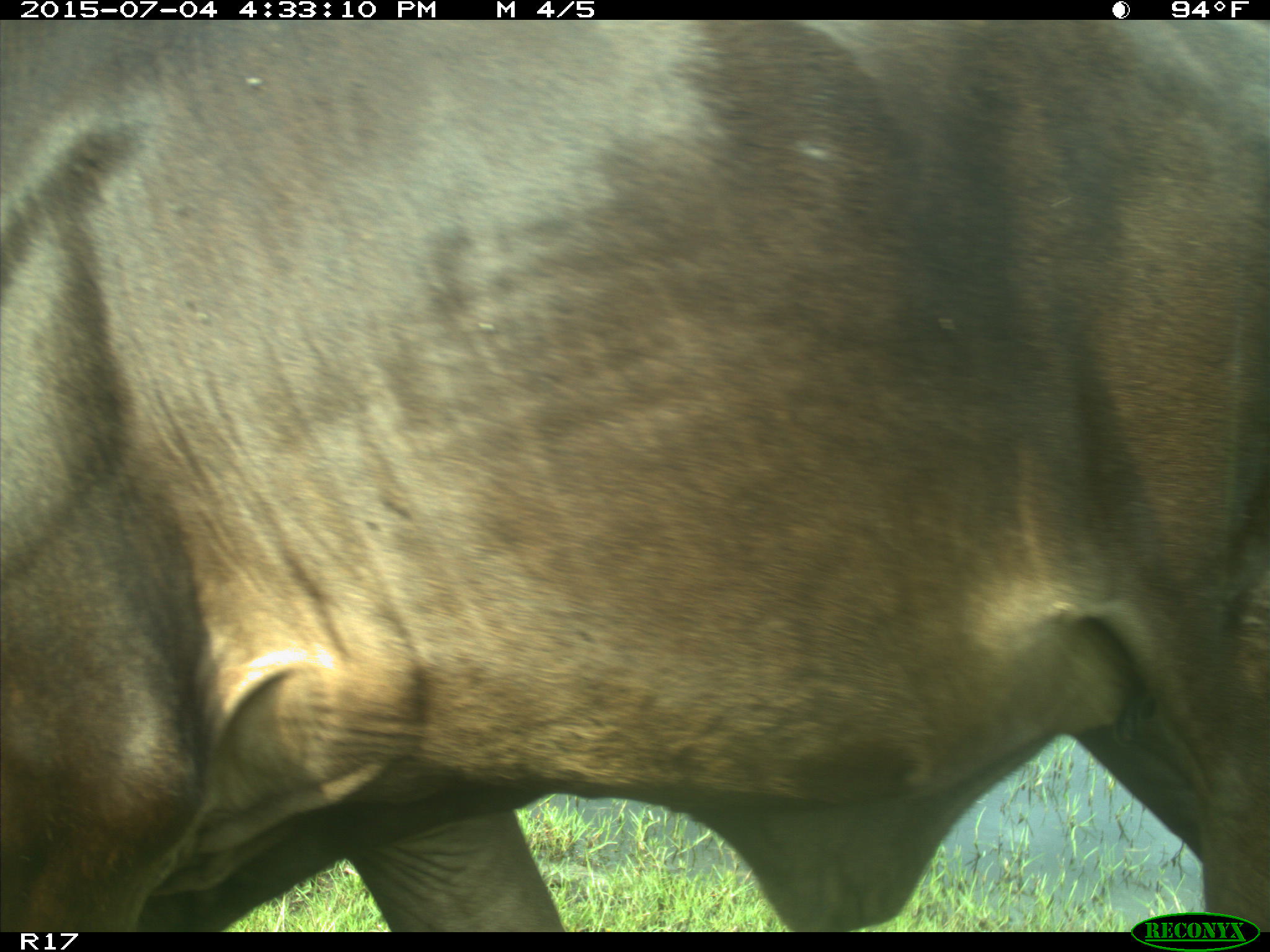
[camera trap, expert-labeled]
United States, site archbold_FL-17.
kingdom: Animalia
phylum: Chordata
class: Mammalia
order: Artiodactyla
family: Bovidae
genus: Bos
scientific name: Bos taurus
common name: domestic cow